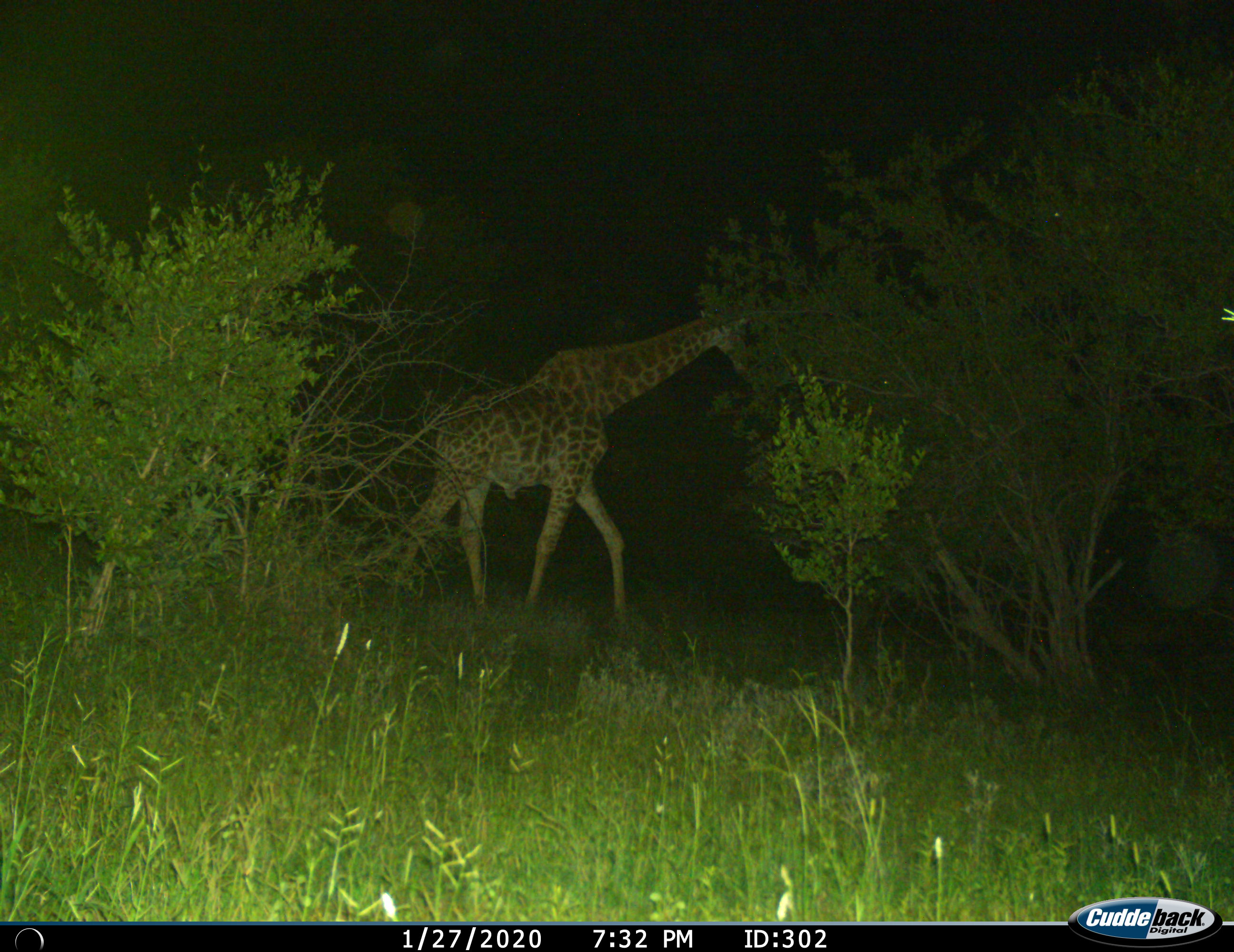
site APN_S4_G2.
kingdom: Animalia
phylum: Chordata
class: Mammalia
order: Artiodactyla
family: Giraffidae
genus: Giraffa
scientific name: Giraffa camelopardalis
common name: giraffe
Giraffe (Giraffa camelopardalis), count 1. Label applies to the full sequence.